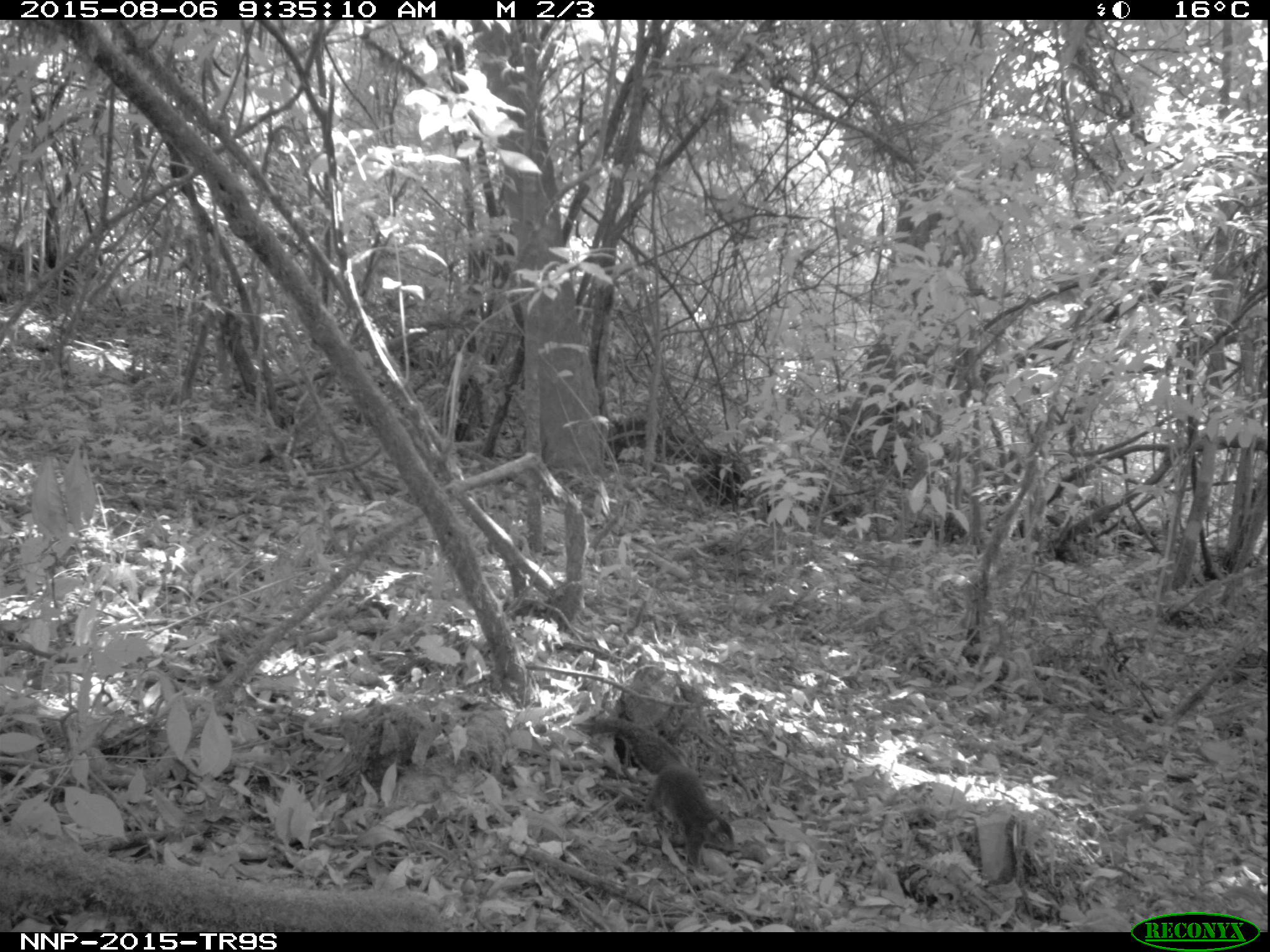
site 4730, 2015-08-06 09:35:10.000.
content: unidentified animal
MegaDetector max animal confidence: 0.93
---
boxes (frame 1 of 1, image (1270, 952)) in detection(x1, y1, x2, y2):
unidentifiable: detection(594, 716, 735, 873)